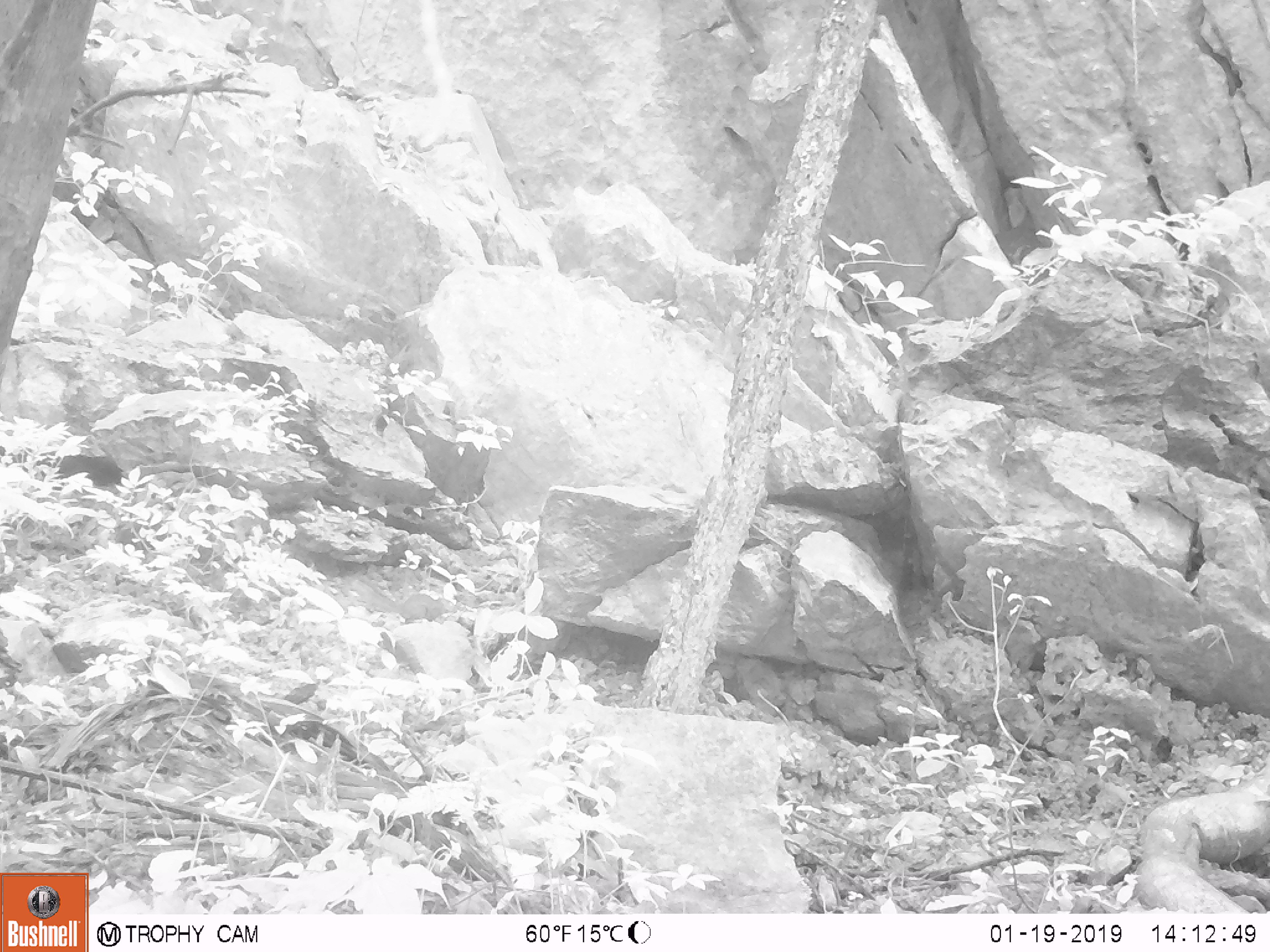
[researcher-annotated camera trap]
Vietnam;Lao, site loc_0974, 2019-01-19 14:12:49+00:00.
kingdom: Animalia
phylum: Chordata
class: Mammalia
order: Rodentia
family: Sciuridae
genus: Dremomys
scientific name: Dremomys rufigenis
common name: red-cheeked squirrel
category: red cheeked squirrel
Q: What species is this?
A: Red cheeked squirrel (red-cheeked squirrel) (Dremomys rufigenis).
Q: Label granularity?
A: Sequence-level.